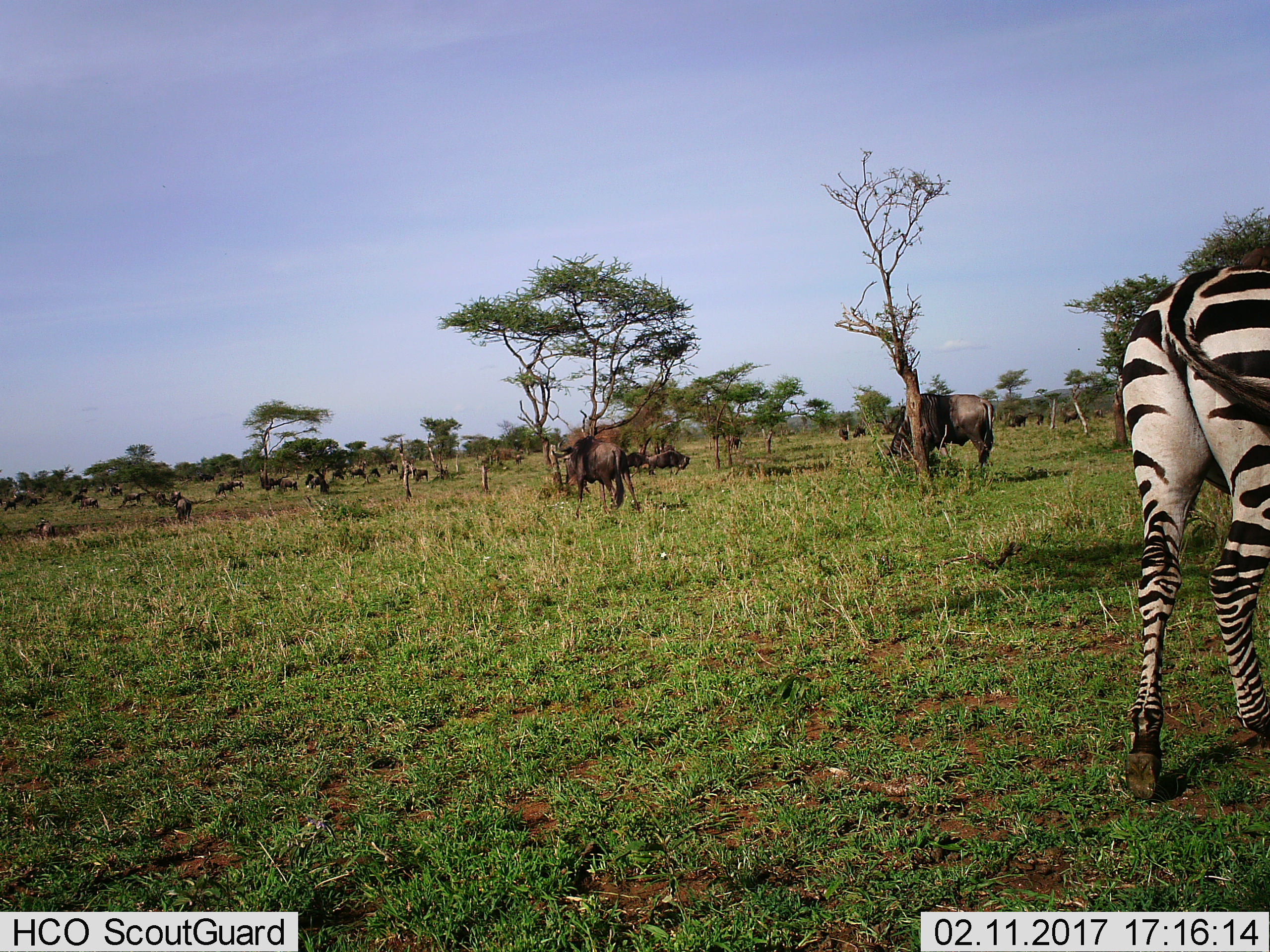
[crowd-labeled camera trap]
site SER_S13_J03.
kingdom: Animalia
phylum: Chordata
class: Mammalia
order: Artiodactyla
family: Bovidae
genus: Connochaetes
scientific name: Connochaetes taurinus taurinus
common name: blue wildebeest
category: wildebeestblue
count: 11-50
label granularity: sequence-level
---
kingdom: Animalia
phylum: Chordata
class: Mammalia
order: Perissodactyla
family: Equidae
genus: Equus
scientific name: Equus quagga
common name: plains zebra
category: zebraplains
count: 1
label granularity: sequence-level